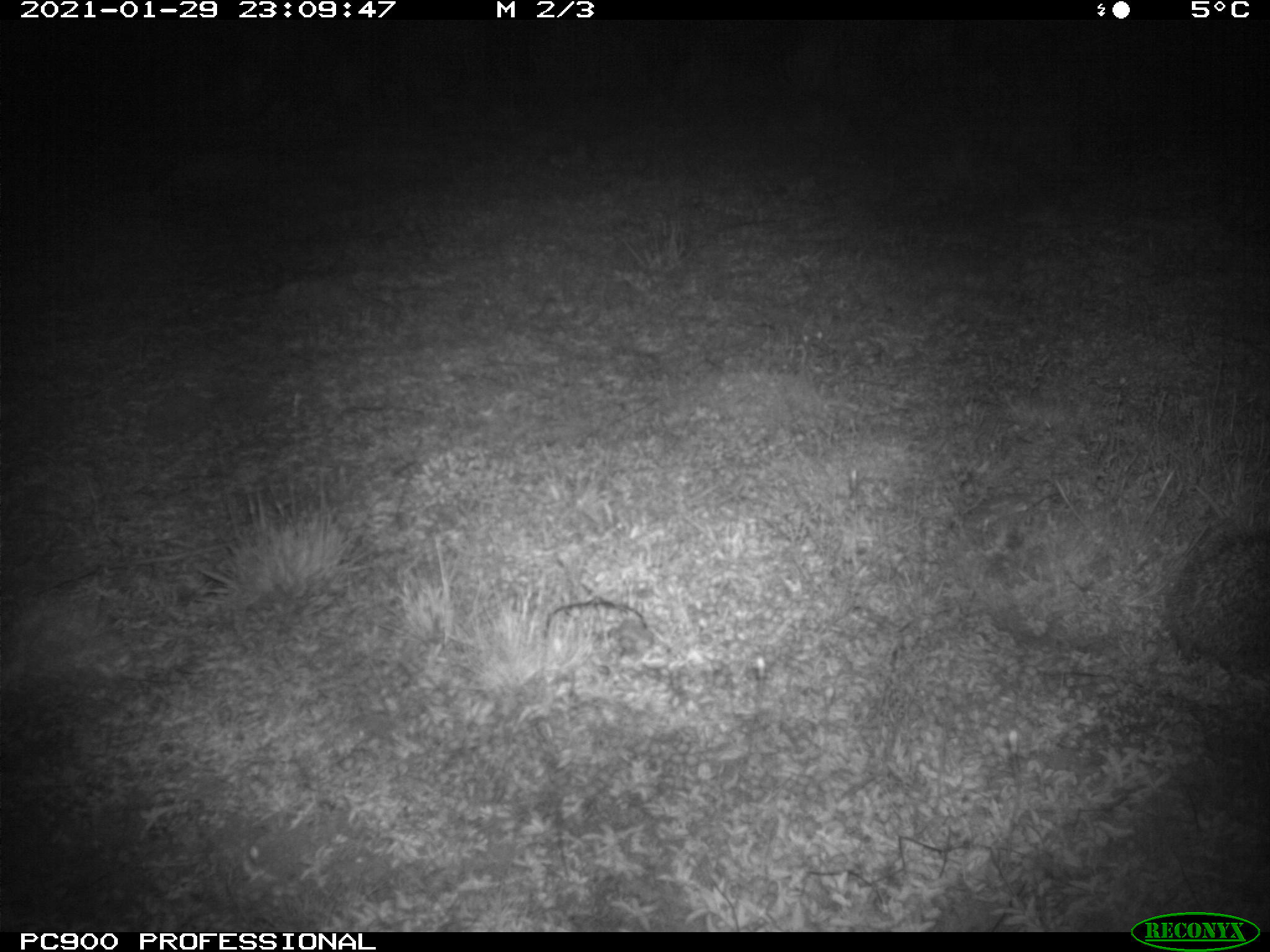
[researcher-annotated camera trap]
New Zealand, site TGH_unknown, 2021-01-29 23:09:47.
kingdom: Animalia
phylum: Chordata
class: Mammalia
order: Eulipotyphla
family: Erinaceidae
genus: Erinaceus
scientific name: Erinaceus europaeus europaeus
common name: european hedgehog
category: hedgehog